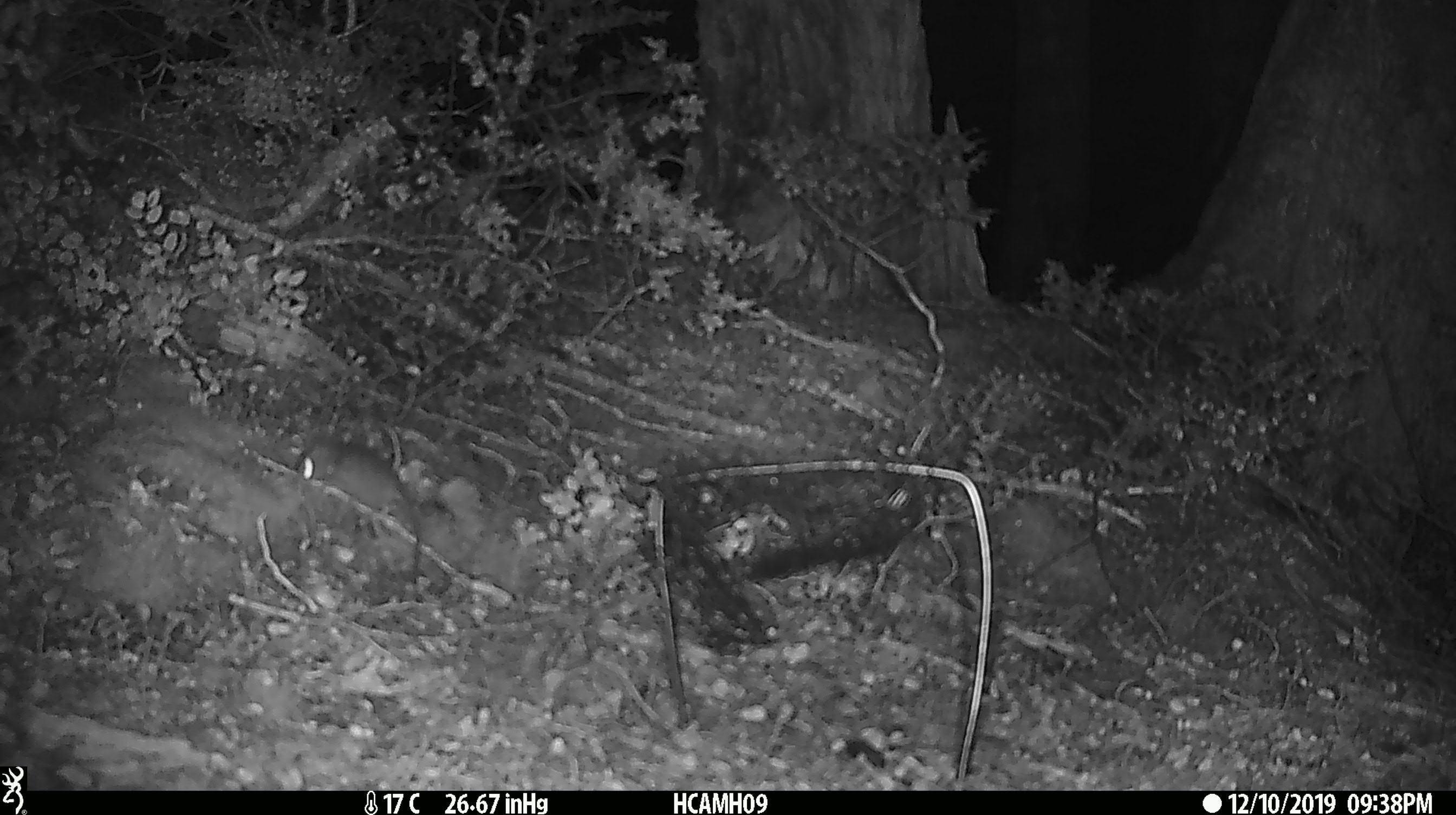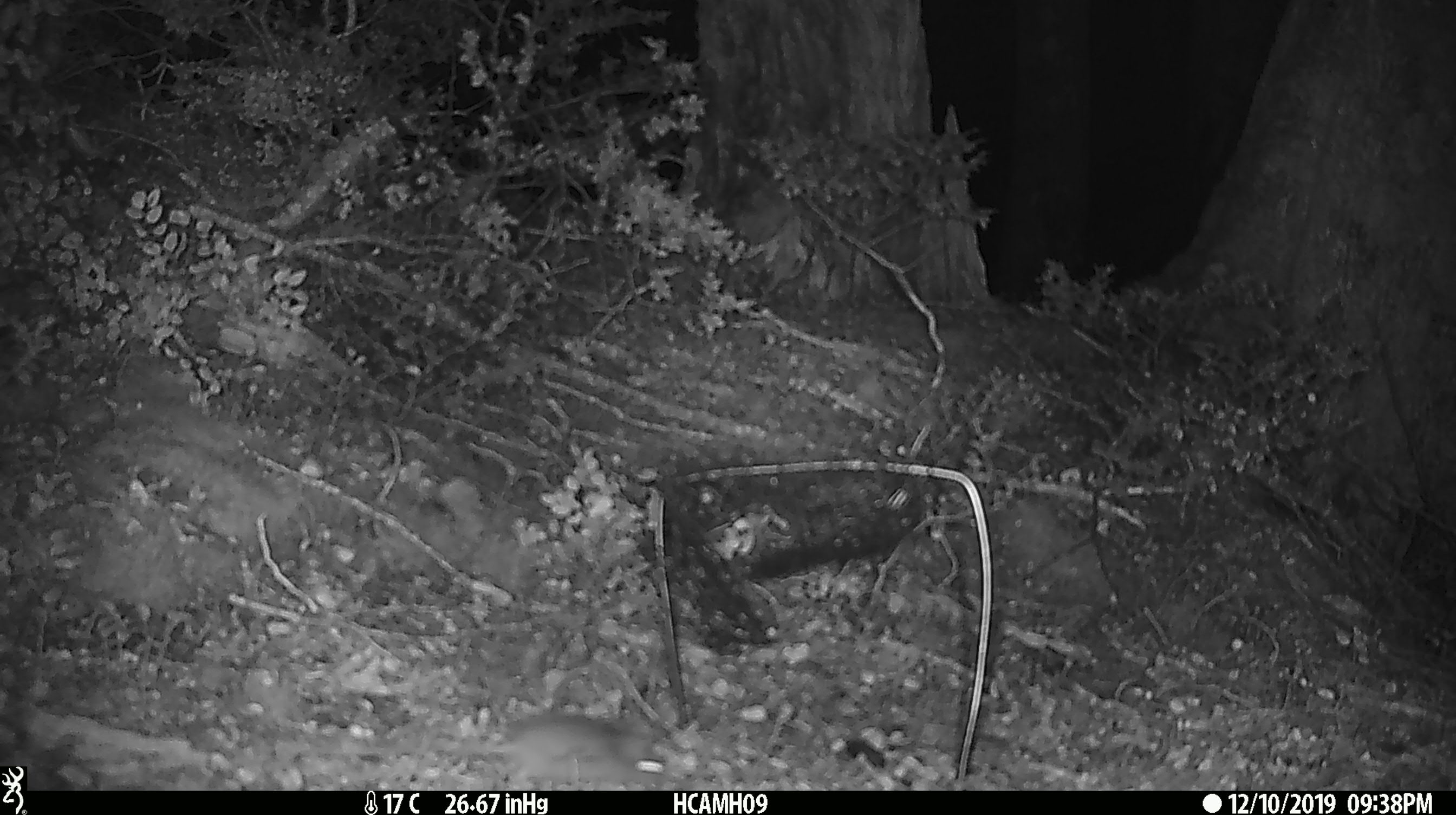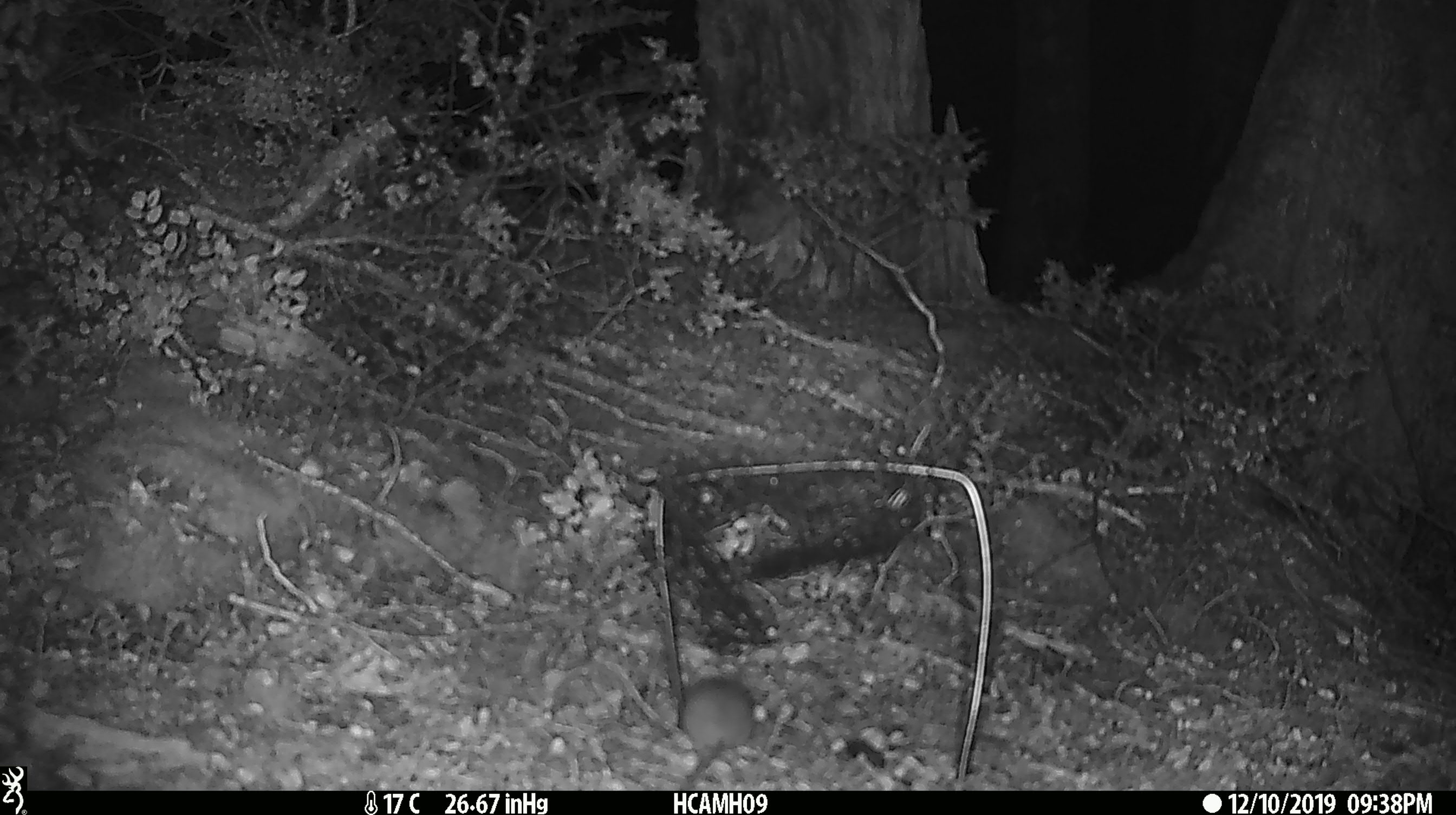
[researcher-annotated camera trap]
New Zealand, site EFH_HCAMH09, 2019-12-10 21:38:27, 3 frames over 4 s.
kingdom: Animalia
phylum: Chordata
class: Mammalia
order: Rodentia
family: Muridae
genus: Mus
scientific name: Mus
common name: mouse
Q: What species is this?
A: Mouse (Mus).